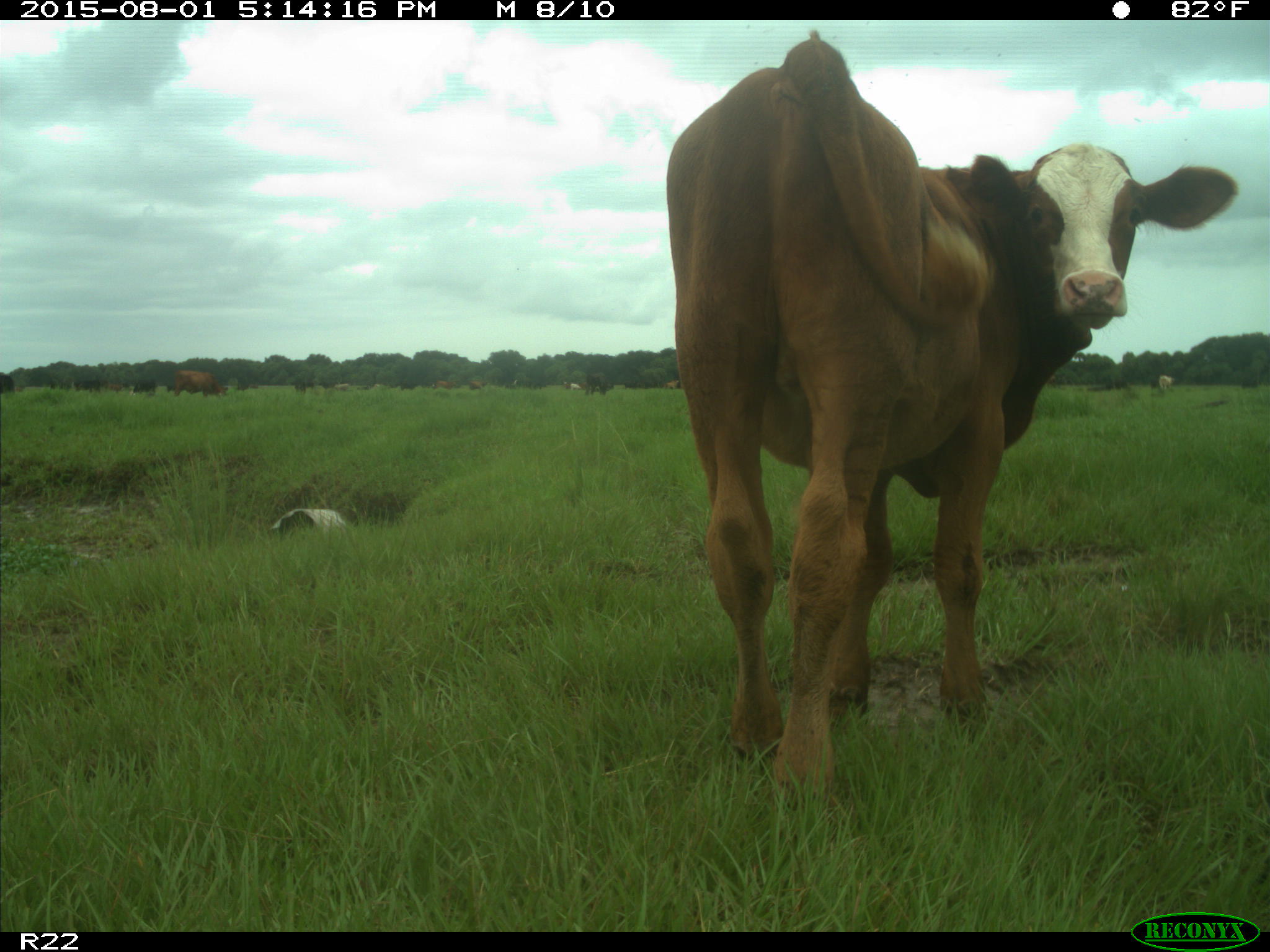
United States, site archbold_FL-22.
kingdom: Animalia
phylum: Chordata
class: Mammalia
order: Artiodactyla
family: Bovidae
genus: Bos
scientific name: Bos taurus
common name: domestic cow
Bos taurus (domestic cow).